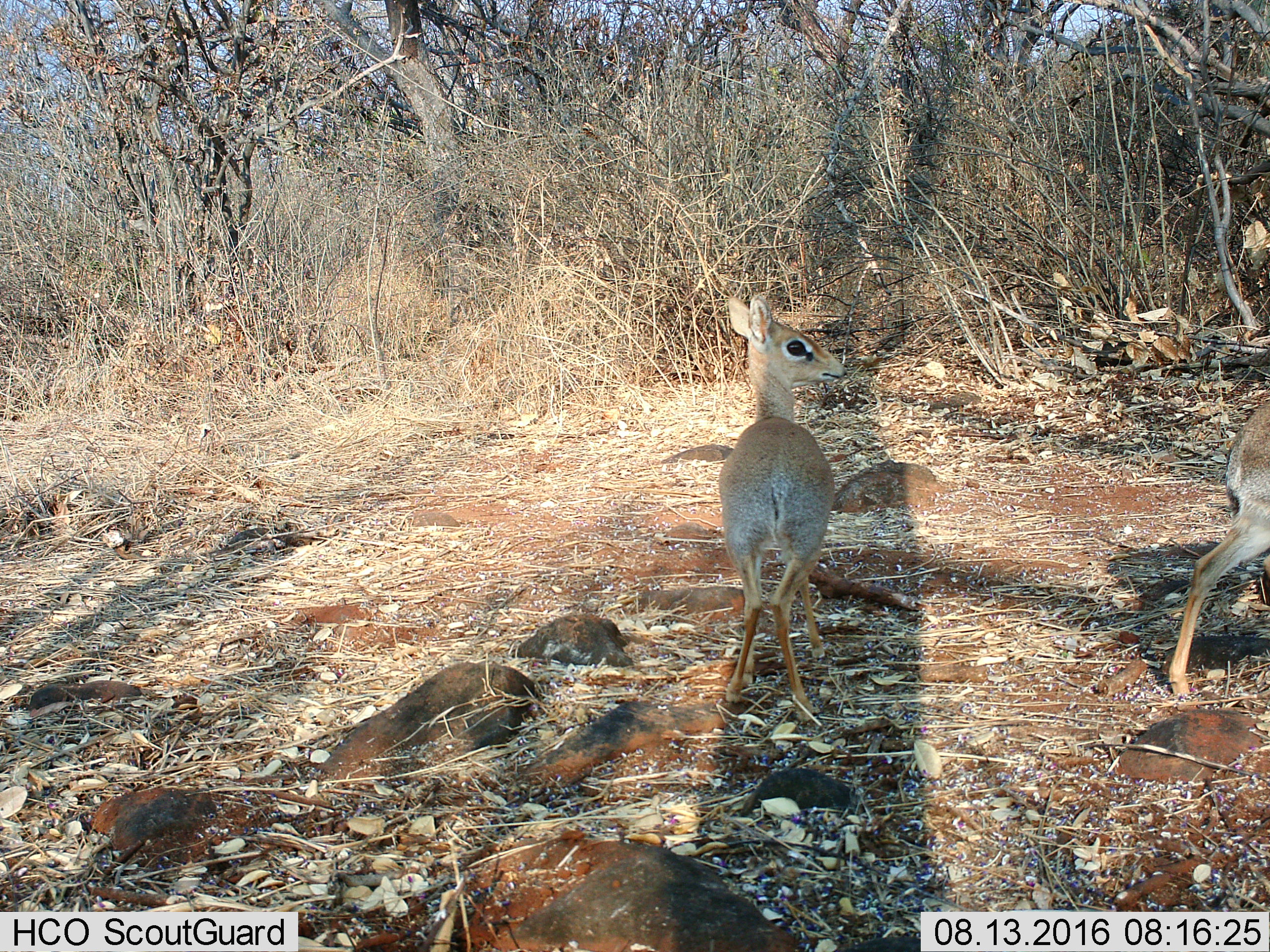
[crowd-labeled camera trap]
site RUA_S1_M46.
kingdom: Animalia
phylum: Chordata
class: Mammalia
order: Artiodactyla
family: Bovidae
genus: Madoqua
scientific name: Madoqua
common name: dik-dik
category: dikdik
Dikdik (dik-dik) (Madoqua), count 2. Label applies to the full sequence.